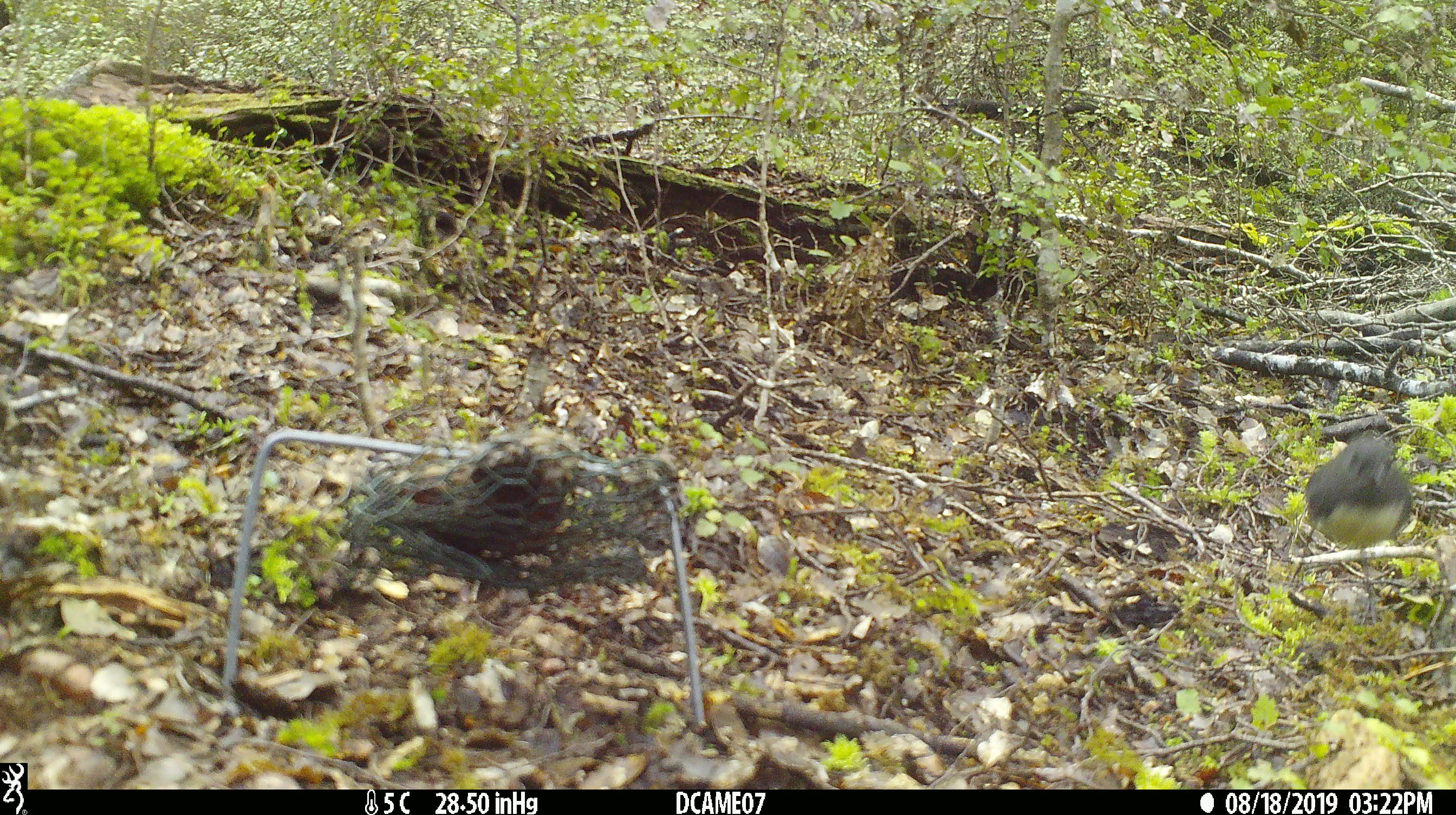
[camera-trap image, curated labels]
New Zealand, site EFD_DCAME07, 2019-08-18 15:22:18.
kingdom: Animalia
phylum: Chordata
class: Aves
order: Passeriformes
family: Petroicidae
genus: Petroica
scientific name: Petroica australis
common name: new zealand robin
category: robin